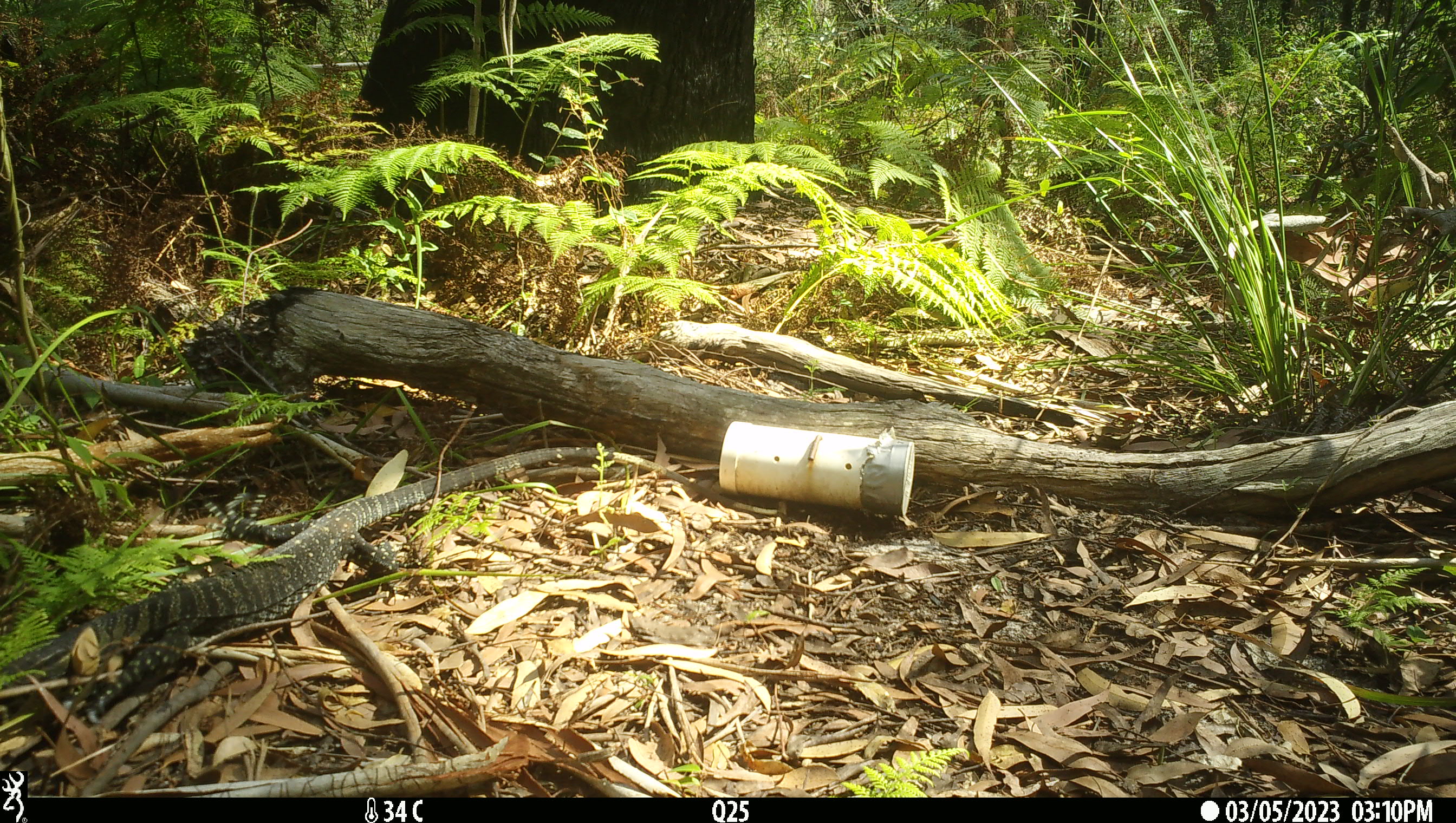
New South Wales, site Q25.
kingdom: Animalia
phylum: Chordata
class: Reptilia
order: Squamata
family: Varanidae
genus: Varanus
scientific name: Varanus varius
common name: lace monitor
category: goanna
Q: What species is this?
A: Goanna (lace monitor) (Varanus varius).